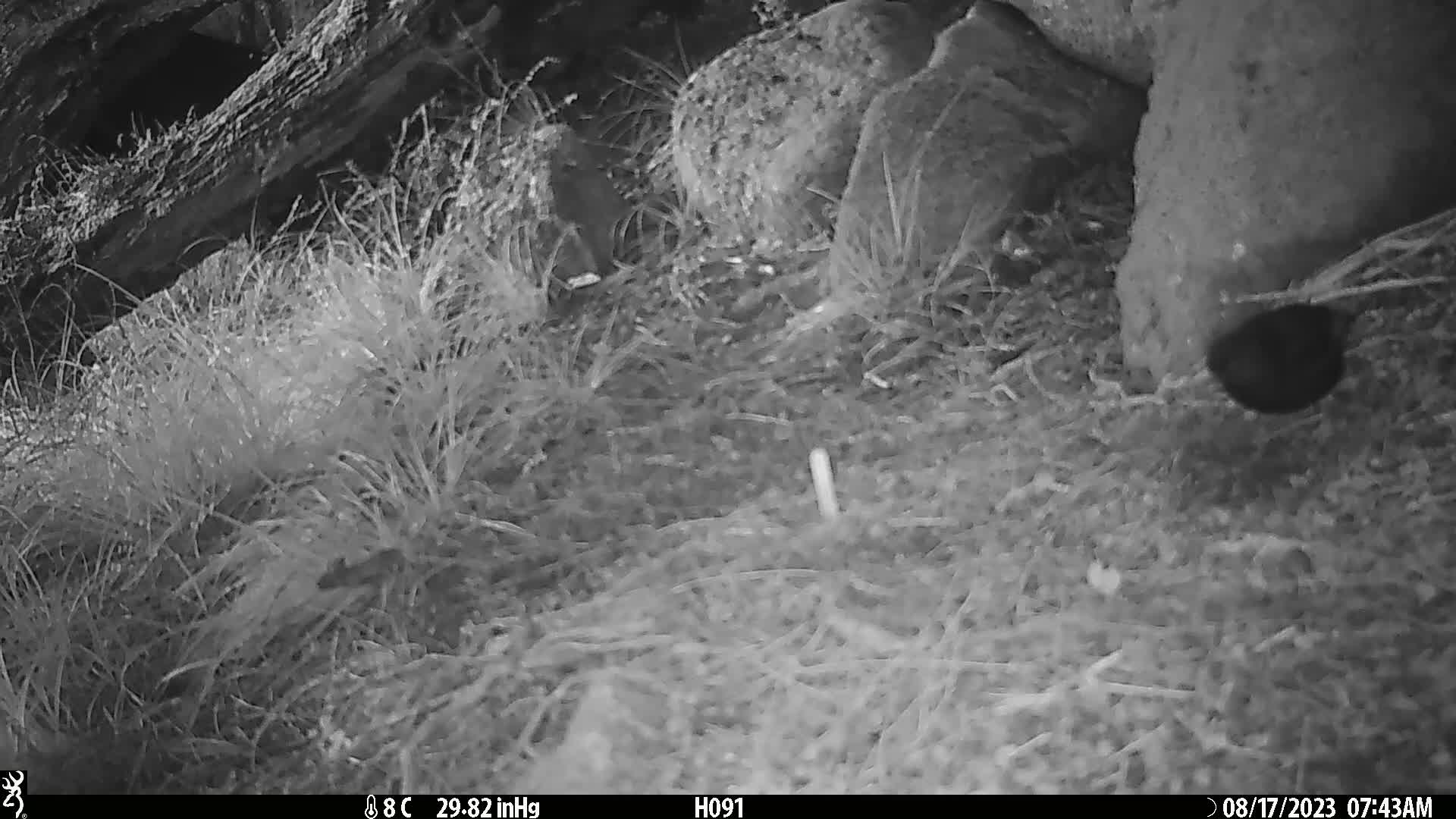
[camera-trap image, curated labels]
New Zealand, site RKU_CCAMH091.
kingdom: Animalia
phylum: Chordata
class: Aves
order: Passeriformes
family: Turdidae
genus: Turdus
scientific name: Turdus merula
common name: eurasian blackbird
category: blackbird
Blackbird (eurasian blackbird) (Turdus merula).